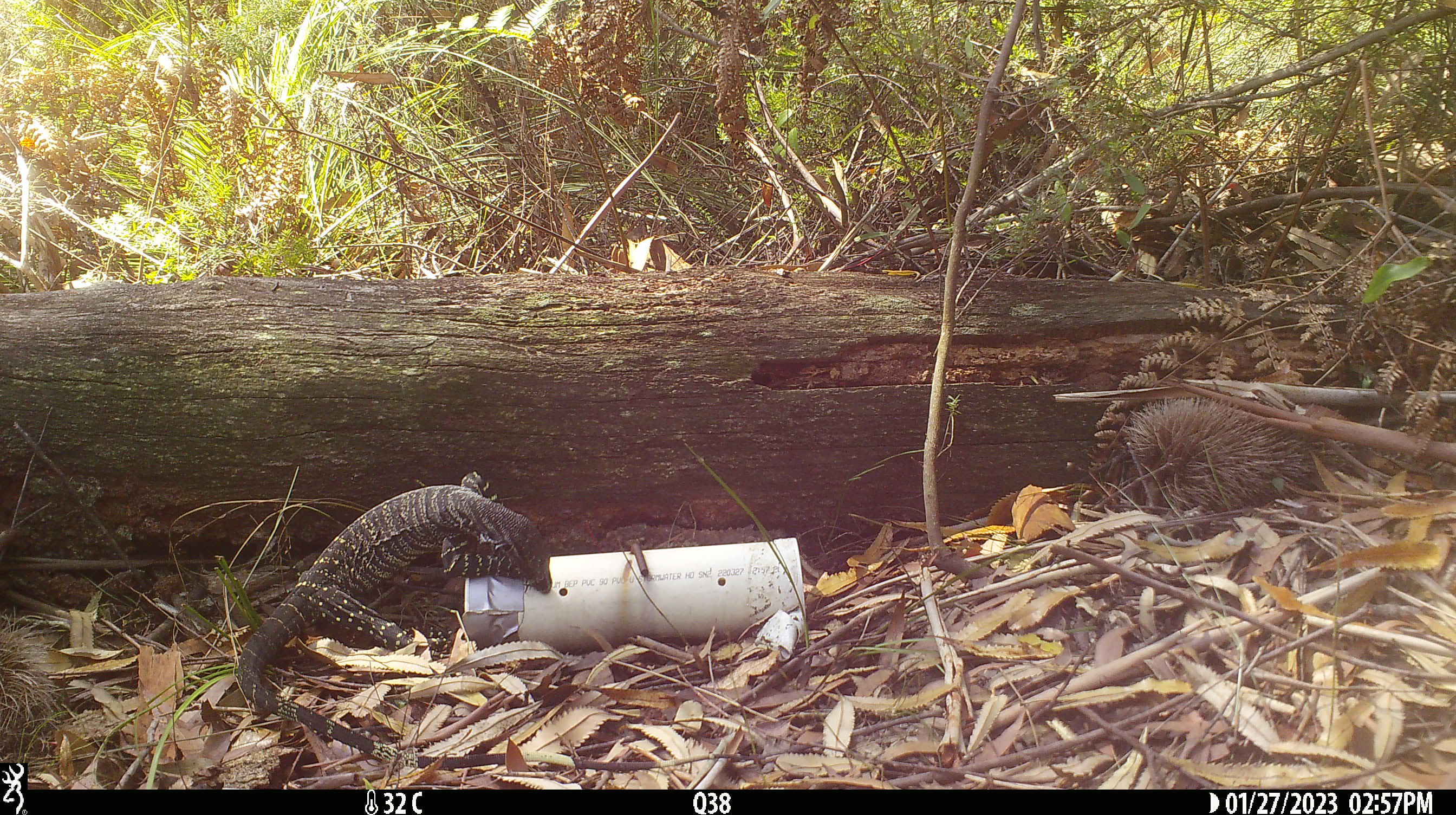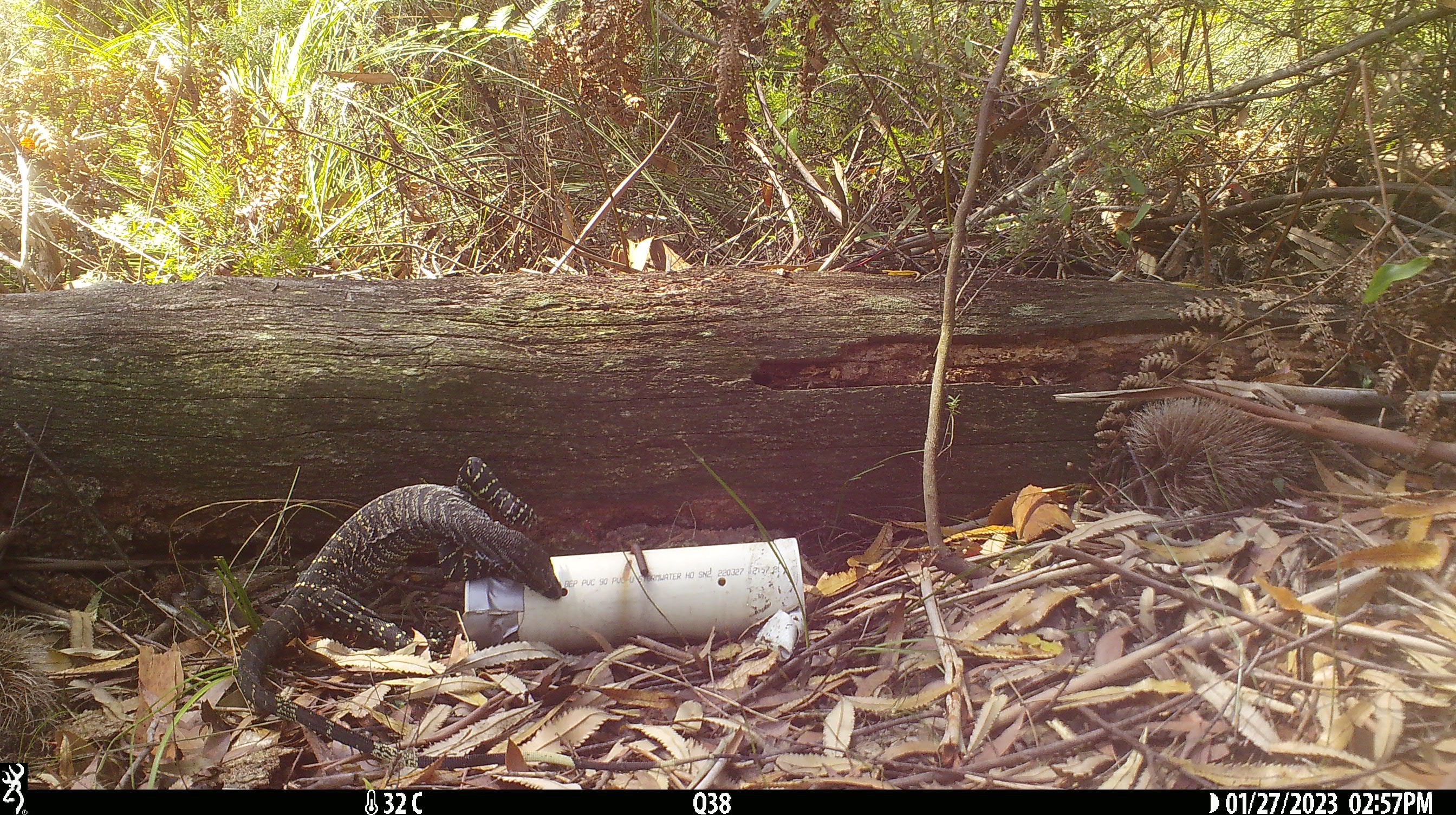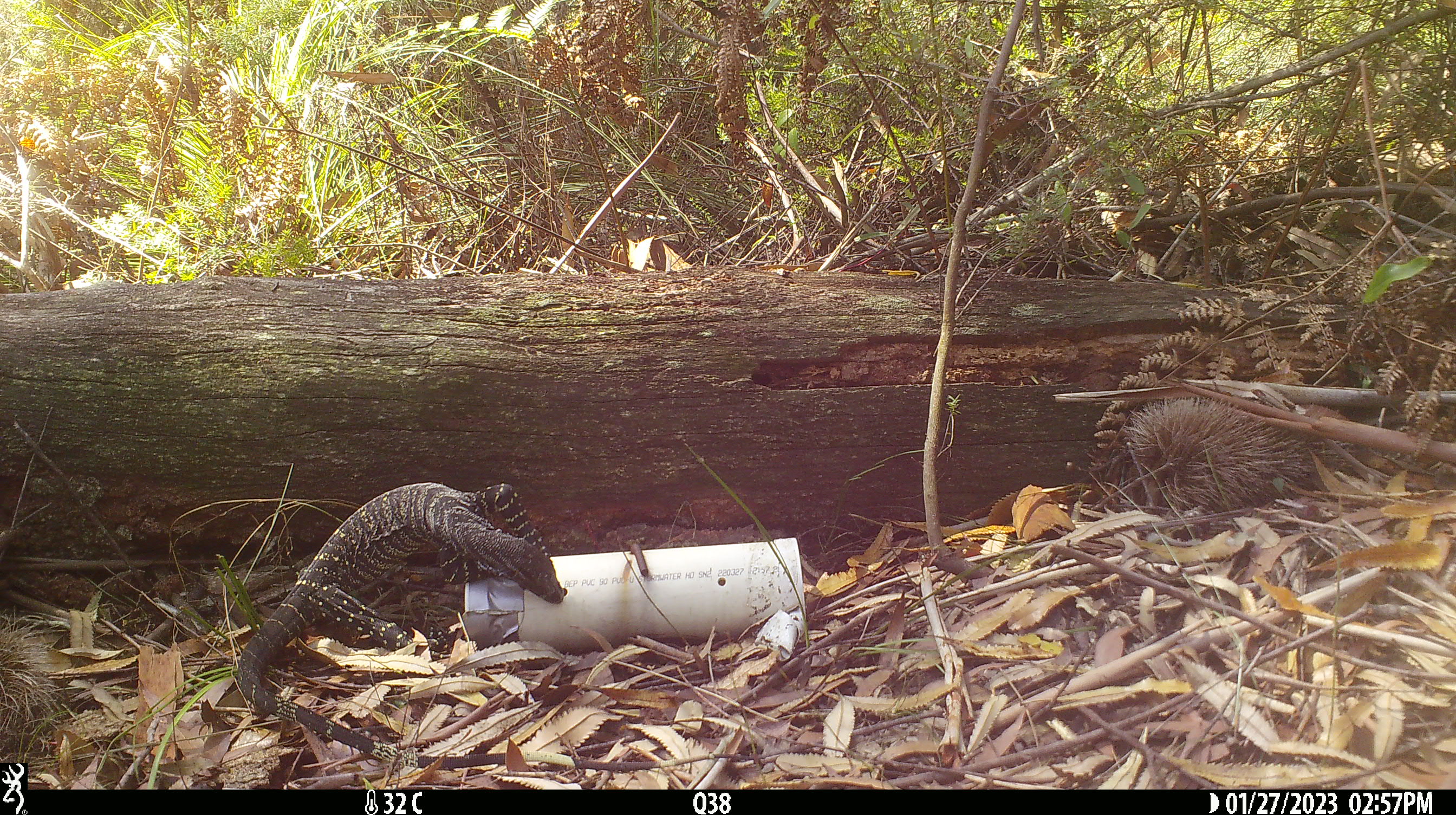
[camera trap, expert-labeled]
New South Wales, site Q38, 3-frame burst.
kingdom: Animalia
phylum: Chordata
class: Reptilia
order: Squamata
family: Varanidae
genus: Varanus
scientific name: Varanus varius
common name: lace monitor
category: goanna